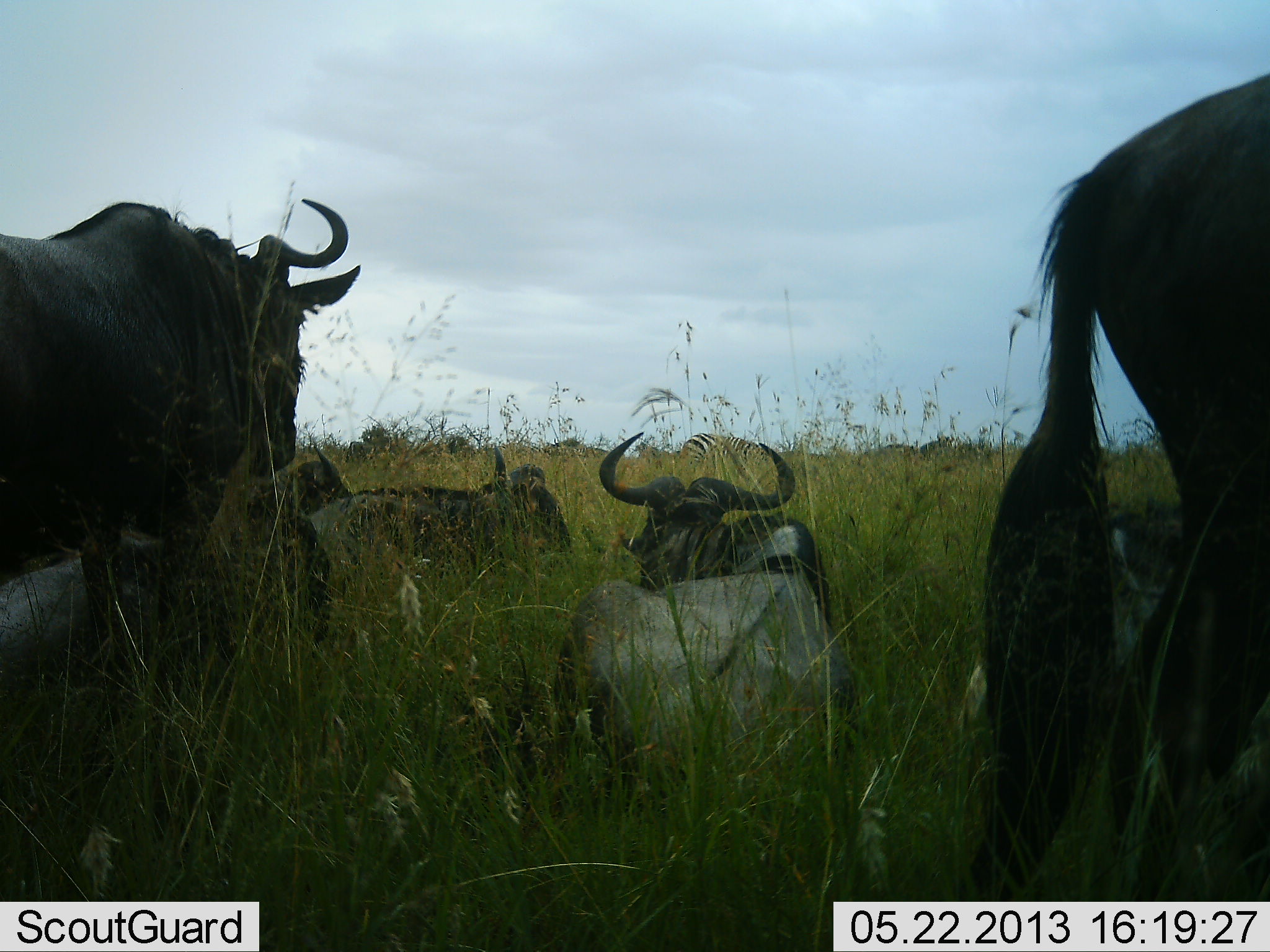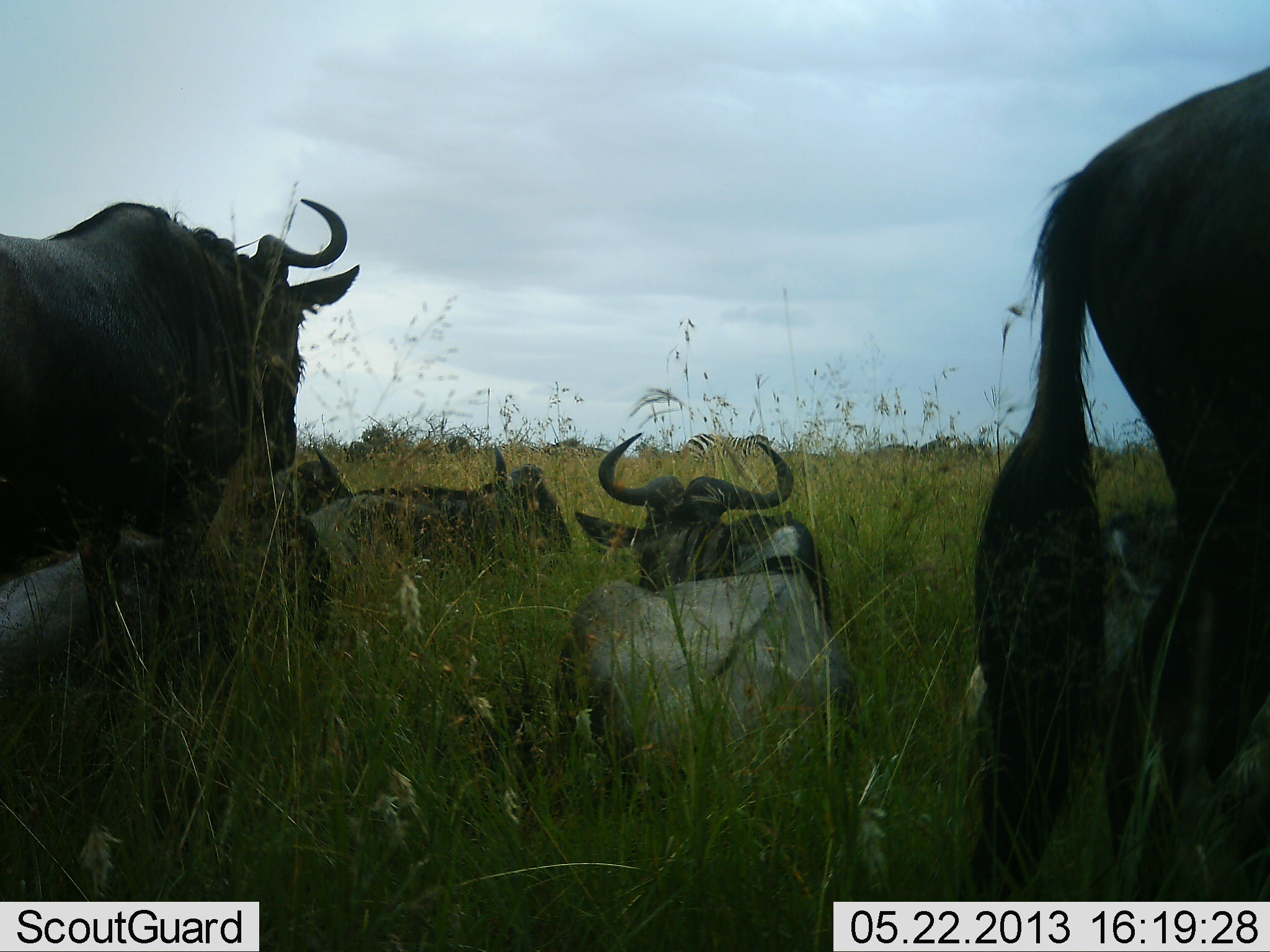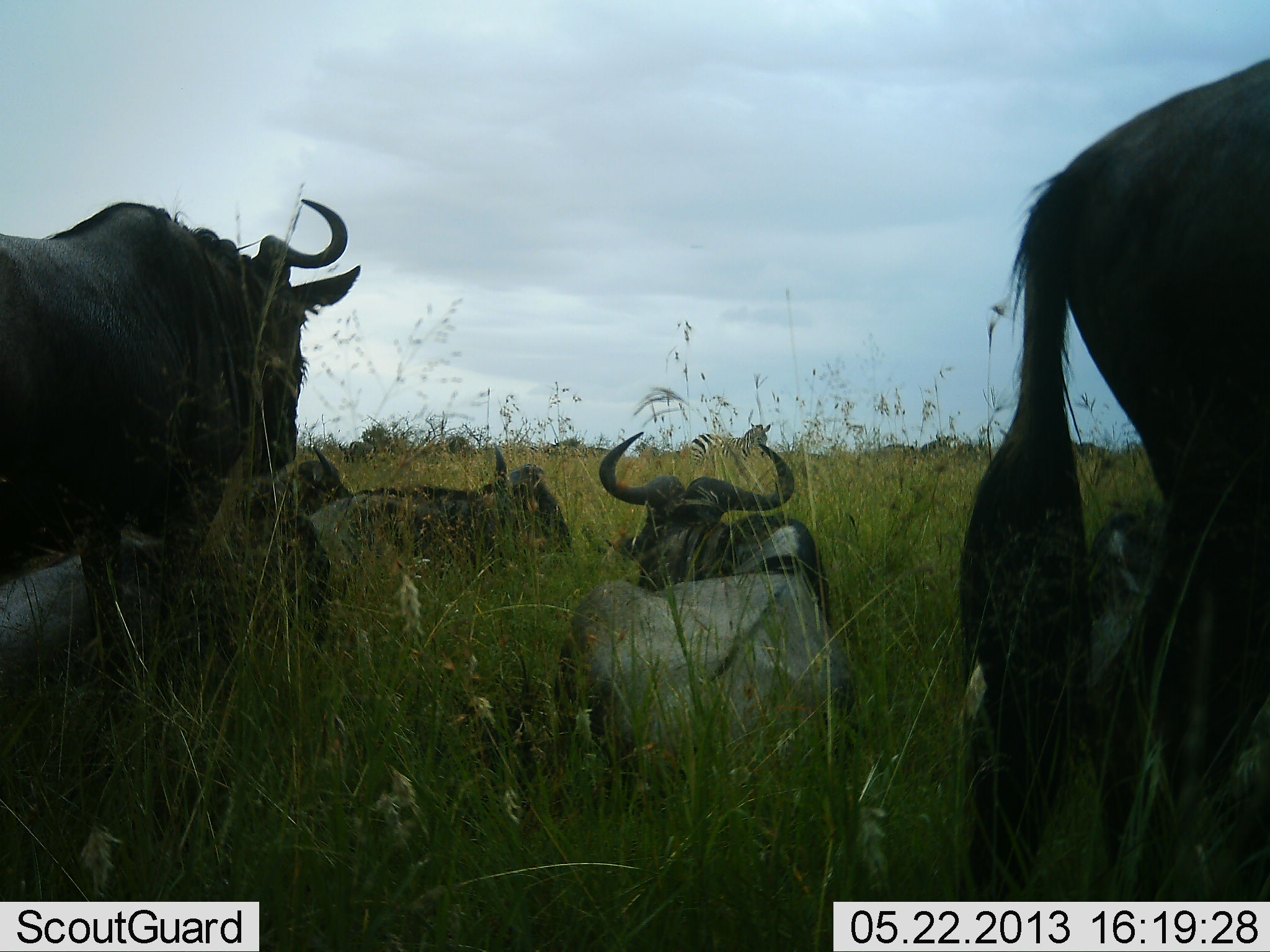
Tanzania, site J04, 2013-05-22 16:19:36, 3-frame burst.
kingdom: Animalia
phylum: Chordata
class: Mammalia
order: Artiodactyla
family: Bovidae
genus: Connochaetes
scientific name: Connochaetes taurinus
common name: blue wildebeest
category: wildebeest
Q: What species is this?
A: Wildebeest (blue wildebeest) (Connochaetes taurinus).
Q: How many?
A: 7.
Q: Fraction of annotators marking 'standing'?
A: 70%.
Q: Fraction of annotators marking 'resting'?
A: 100%.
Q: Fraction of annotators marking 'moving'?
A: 0%.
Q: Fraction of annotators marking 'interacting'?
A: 0%.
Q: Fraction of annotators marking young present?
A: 4%.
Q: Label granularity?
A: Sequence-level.